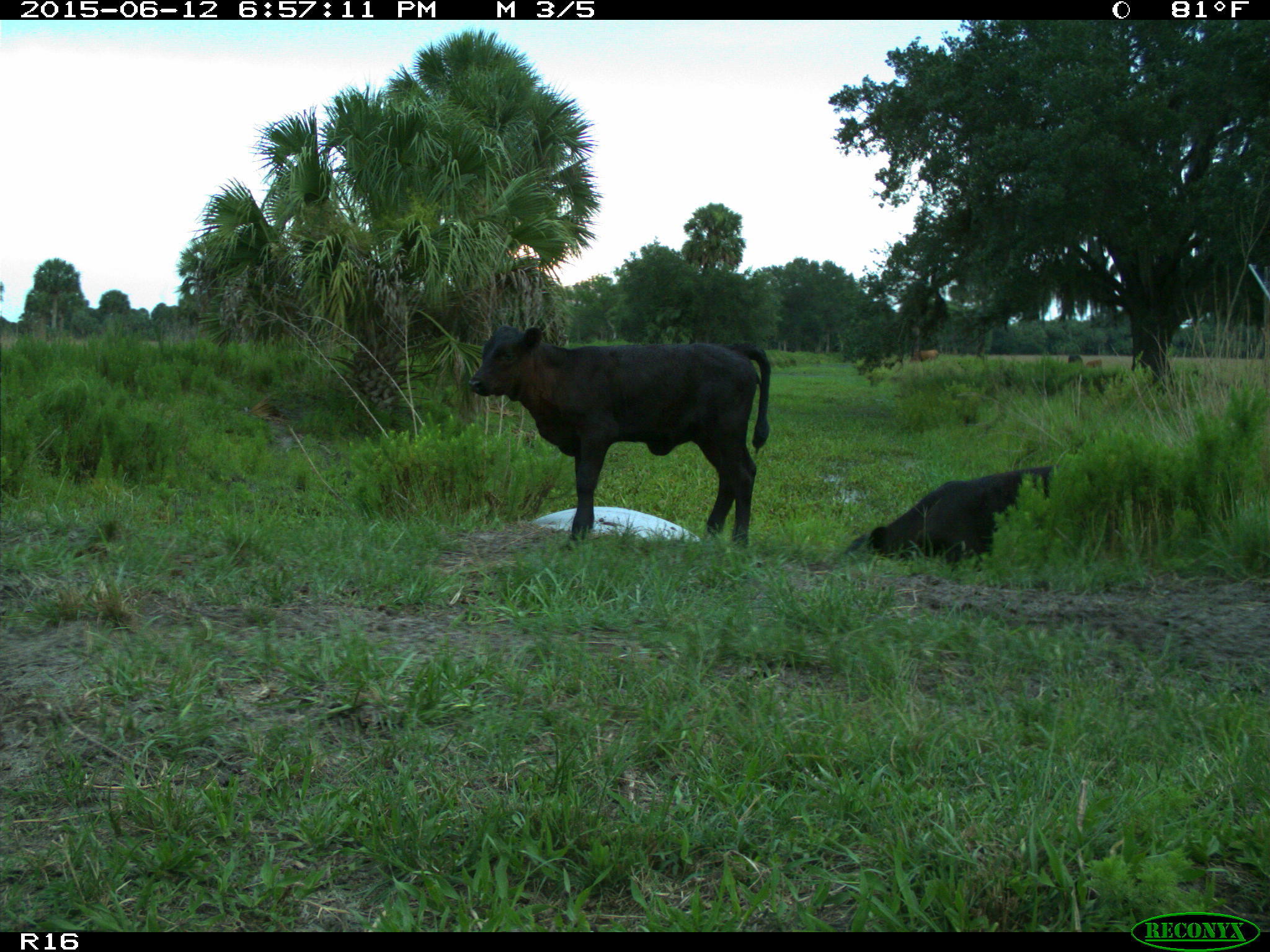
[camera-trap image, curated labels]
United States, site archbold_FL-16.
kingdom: Animalia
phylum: Chordata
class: Mammalia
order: Artiodactyla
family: Bovidae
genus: Bos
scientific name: Bos taurus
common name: domestic cow